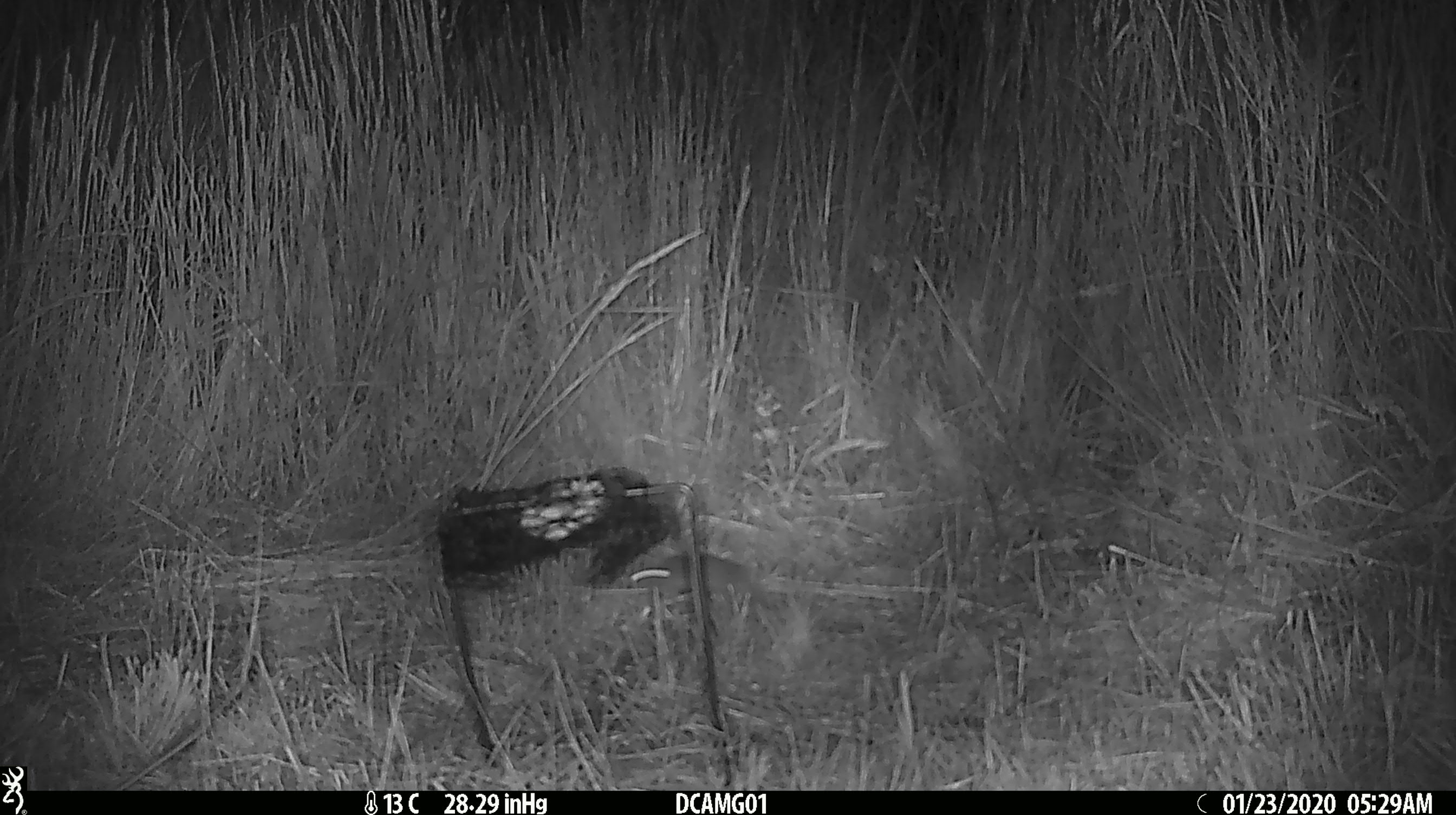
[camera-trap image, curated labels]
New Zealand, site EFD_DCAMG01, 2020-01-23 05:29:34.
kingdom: Animalia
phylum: Chordata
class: Mammalia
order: Rodentia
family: Muridae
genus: Mus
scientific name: Mus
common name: mouse